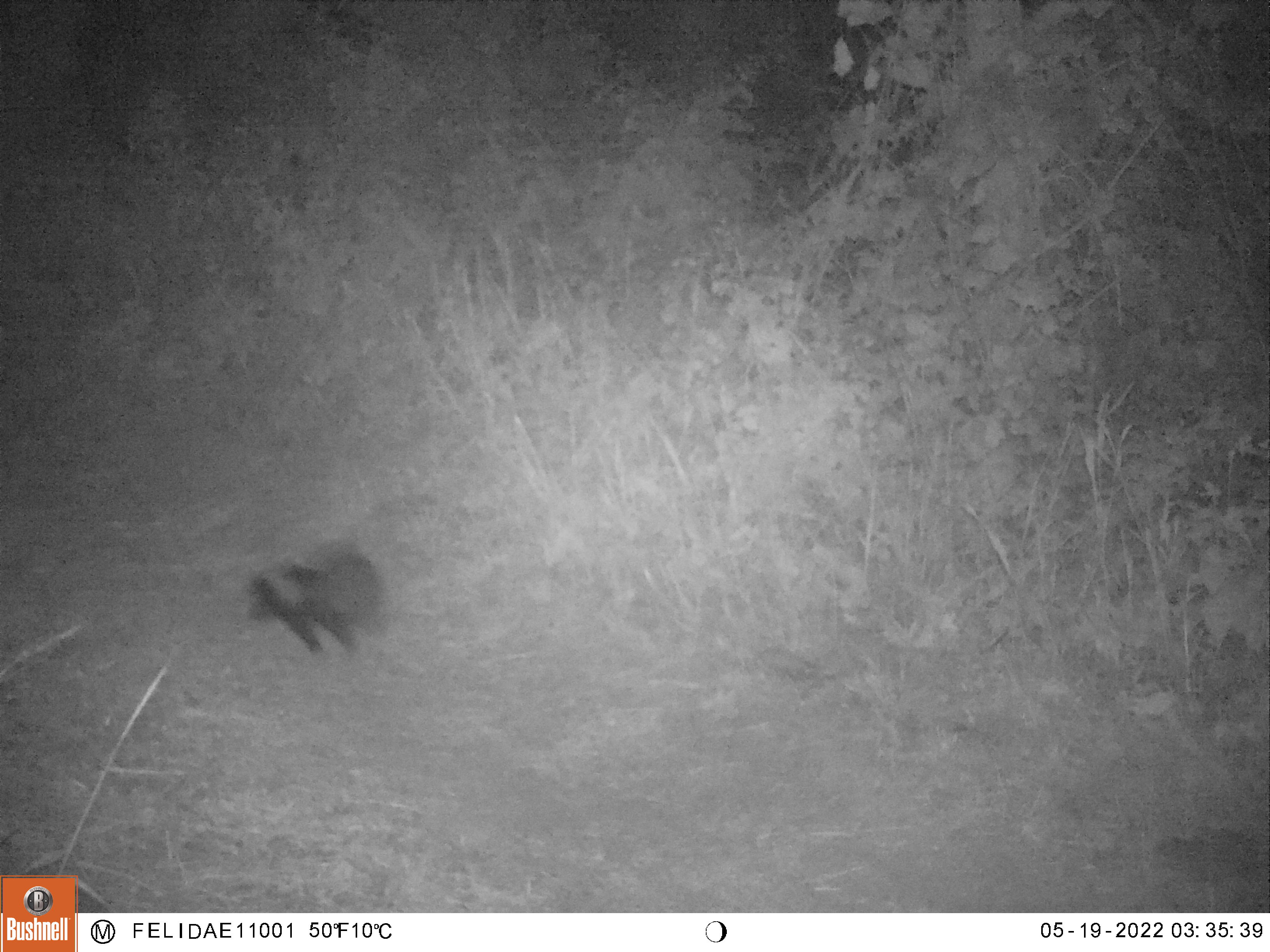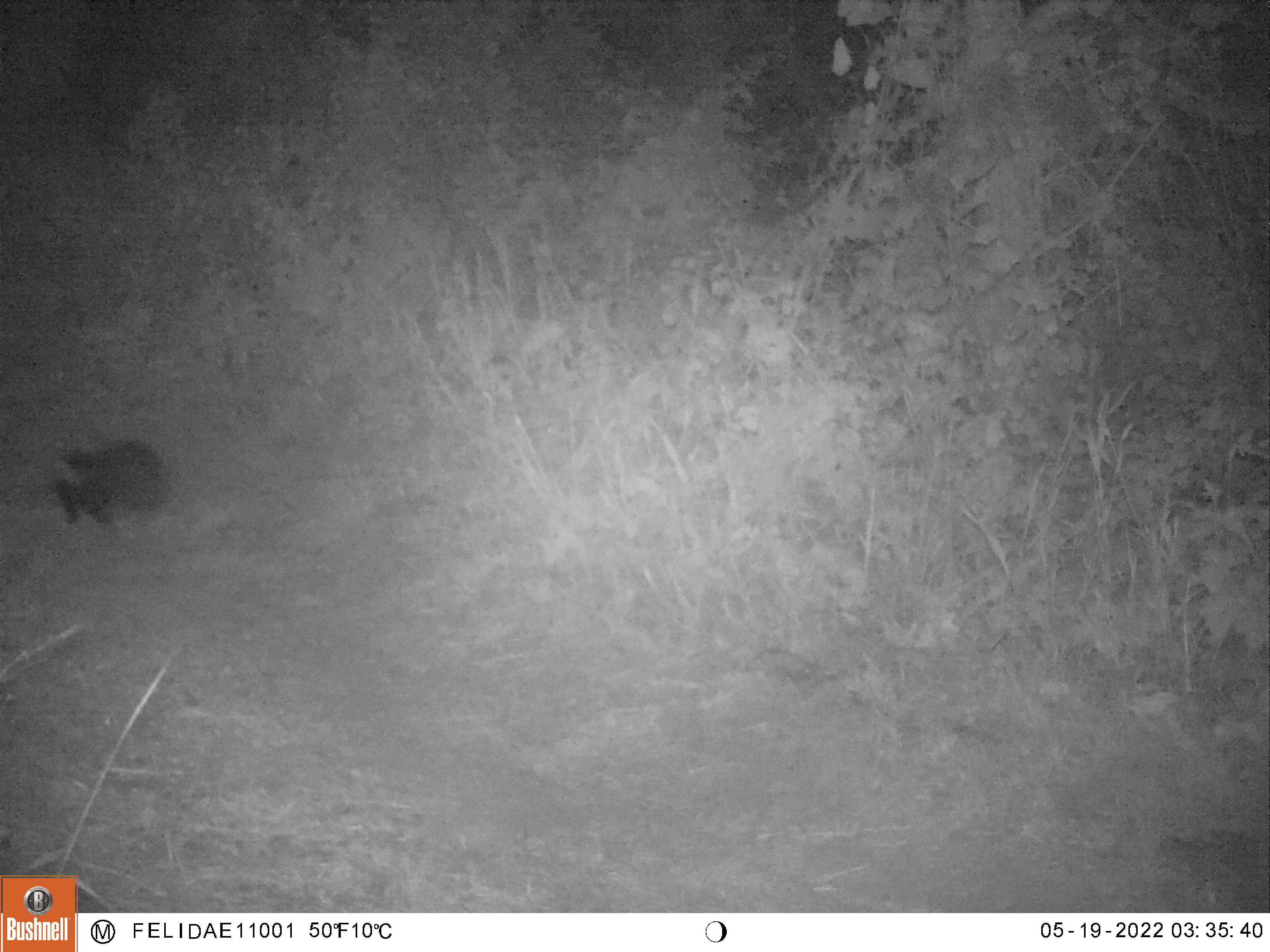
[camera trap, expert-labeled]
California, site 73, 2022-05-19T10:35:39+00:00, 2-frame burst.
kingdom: Animalia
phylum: Chordata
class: Mammalia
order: Carnivora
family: Mephitidae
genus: Mephitis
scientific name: Mephitis mephitis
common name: striped skunk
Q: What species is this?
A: Striped skunk (Mephitis mephitis).